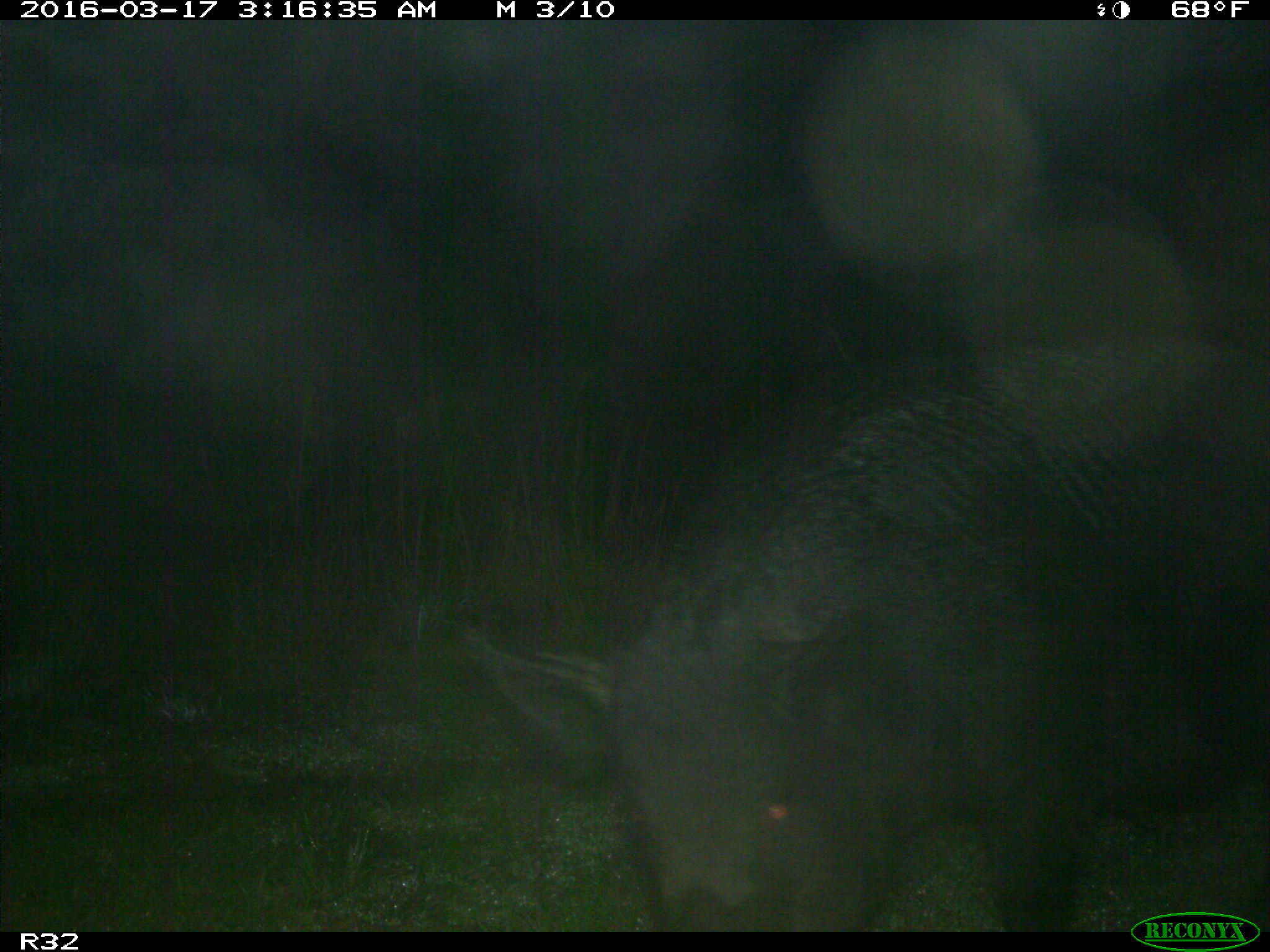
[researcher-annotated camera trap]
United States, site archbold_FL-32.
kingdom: Animalia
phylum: Chordata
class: Mammalia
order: Artiodactyla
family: Suidae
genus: Sus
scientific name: Sus scrofa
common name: wild boar